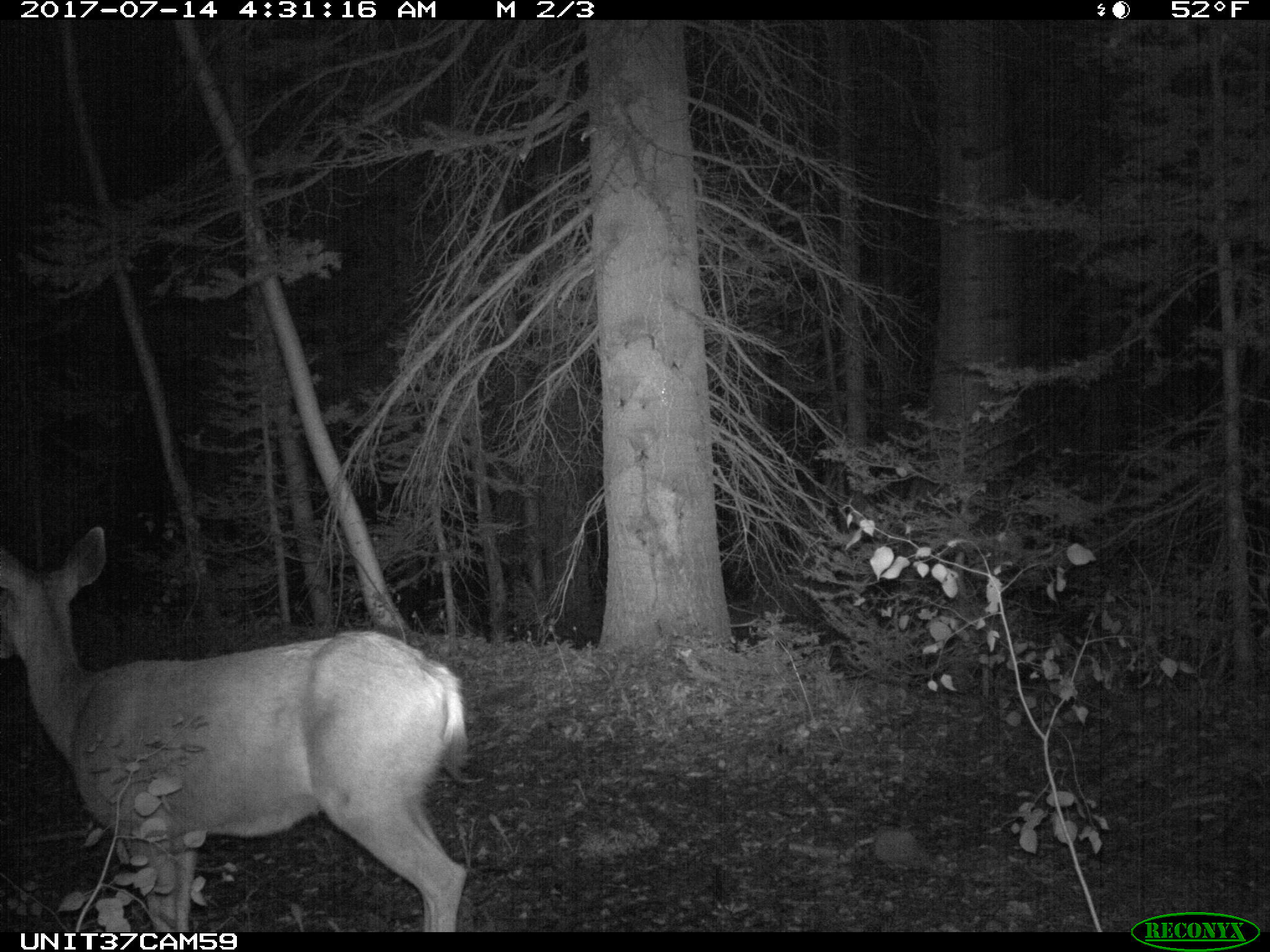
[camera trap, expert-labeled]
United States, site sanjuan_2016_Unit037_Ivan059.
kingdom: Animalia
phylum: Chordata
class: Mammalia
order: Artiodactyla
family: Cervidae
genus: Odocoileus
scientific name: Odocoileus hemionus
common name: mule deer